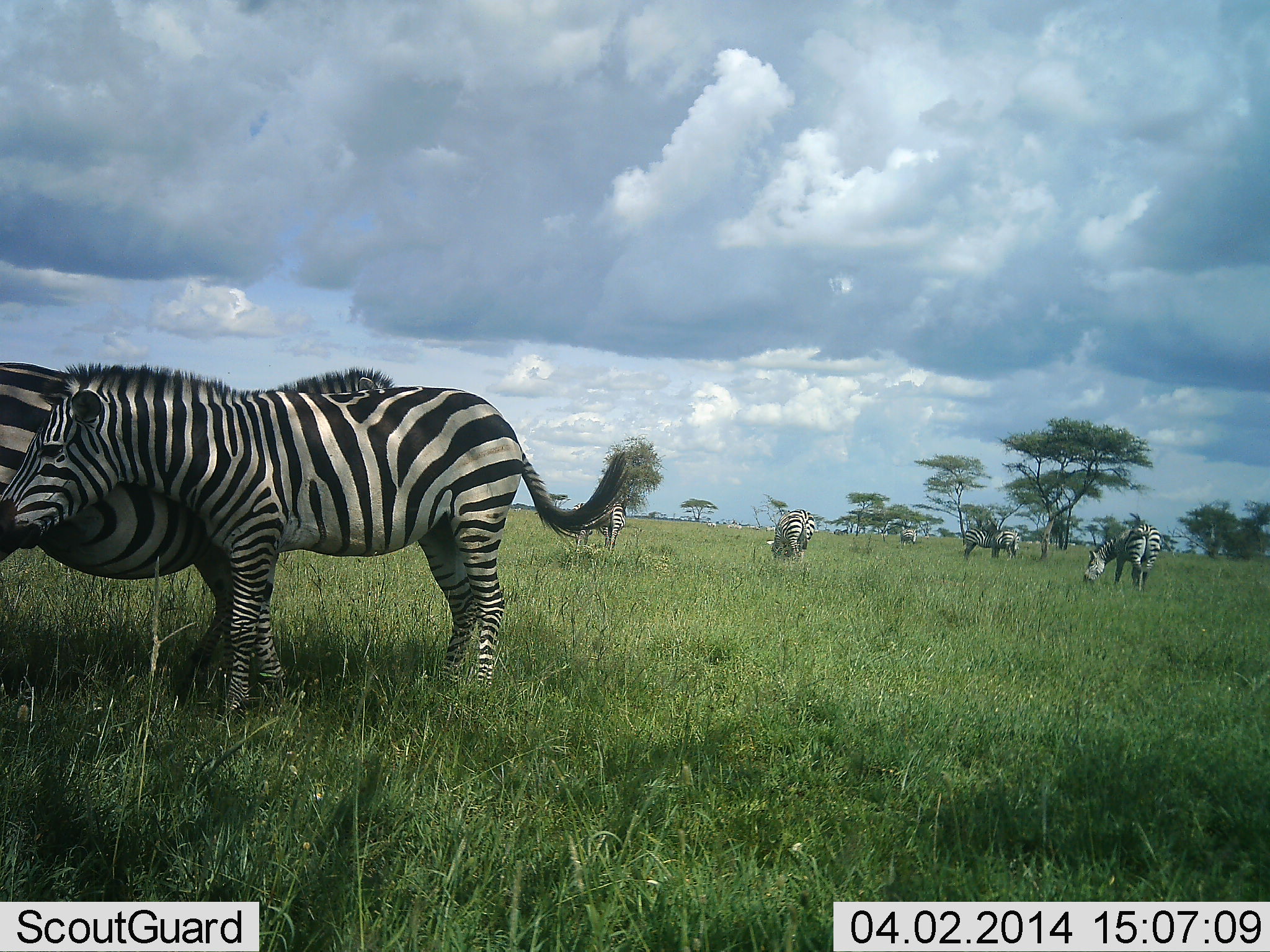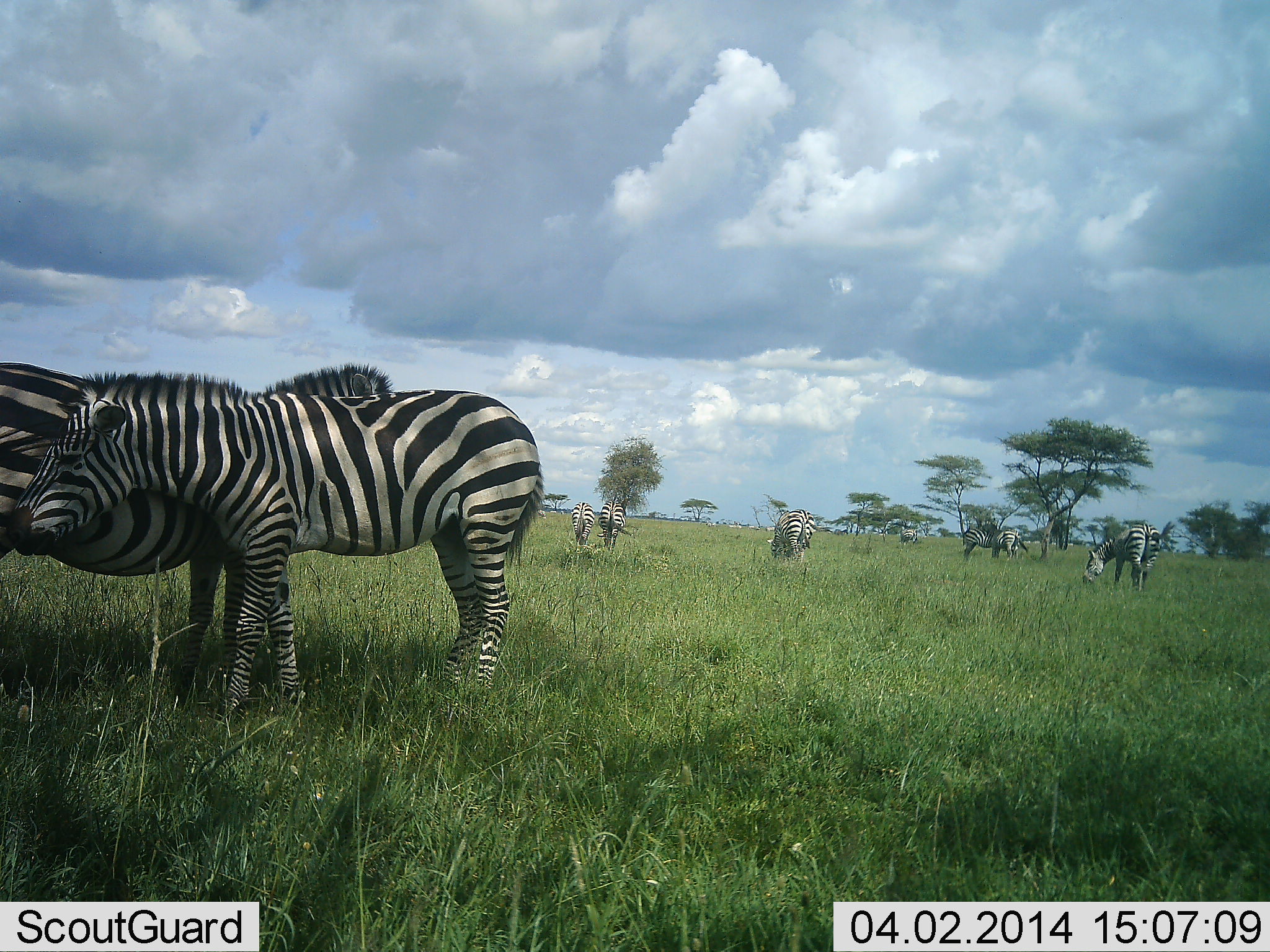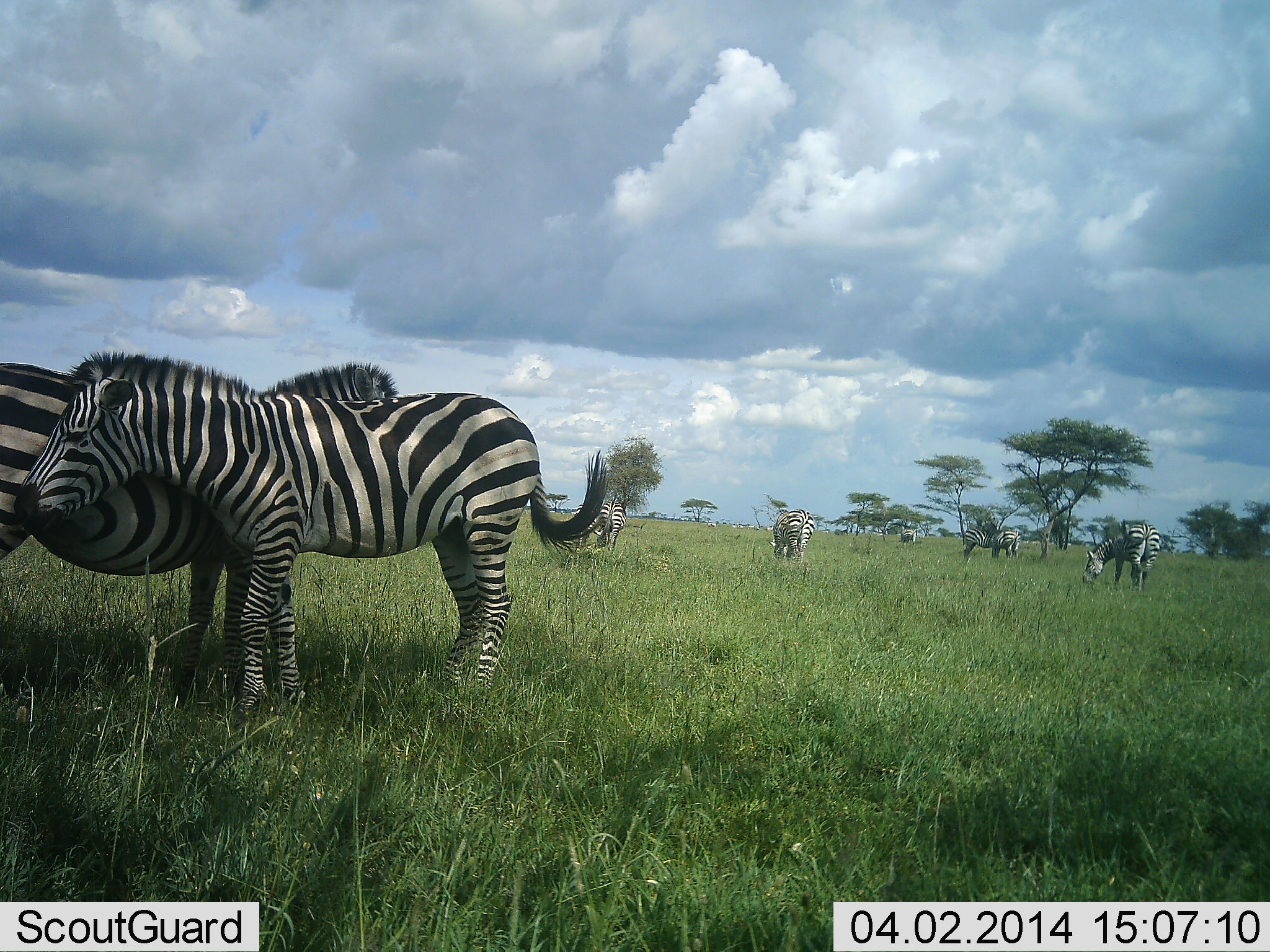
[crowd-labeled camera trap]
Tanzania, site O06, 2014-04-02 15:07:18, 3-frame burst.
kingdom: Animalia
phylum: Chordata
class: Mammalia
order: Perissodactyla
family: Equidae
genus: Equus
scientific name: Equus quagga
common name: plains zebra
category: zebra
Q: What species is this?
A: Zebra (plains zebra) (Equus quagga).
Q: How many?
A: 8.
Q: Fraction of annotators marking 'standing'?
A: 90%.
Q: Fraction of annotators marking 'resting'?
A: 0%.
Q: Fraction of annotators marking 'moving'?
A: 20%.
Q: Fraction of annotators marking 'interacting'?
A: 30%.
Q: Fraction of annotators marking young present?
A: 0%.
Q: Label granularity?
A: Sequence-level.